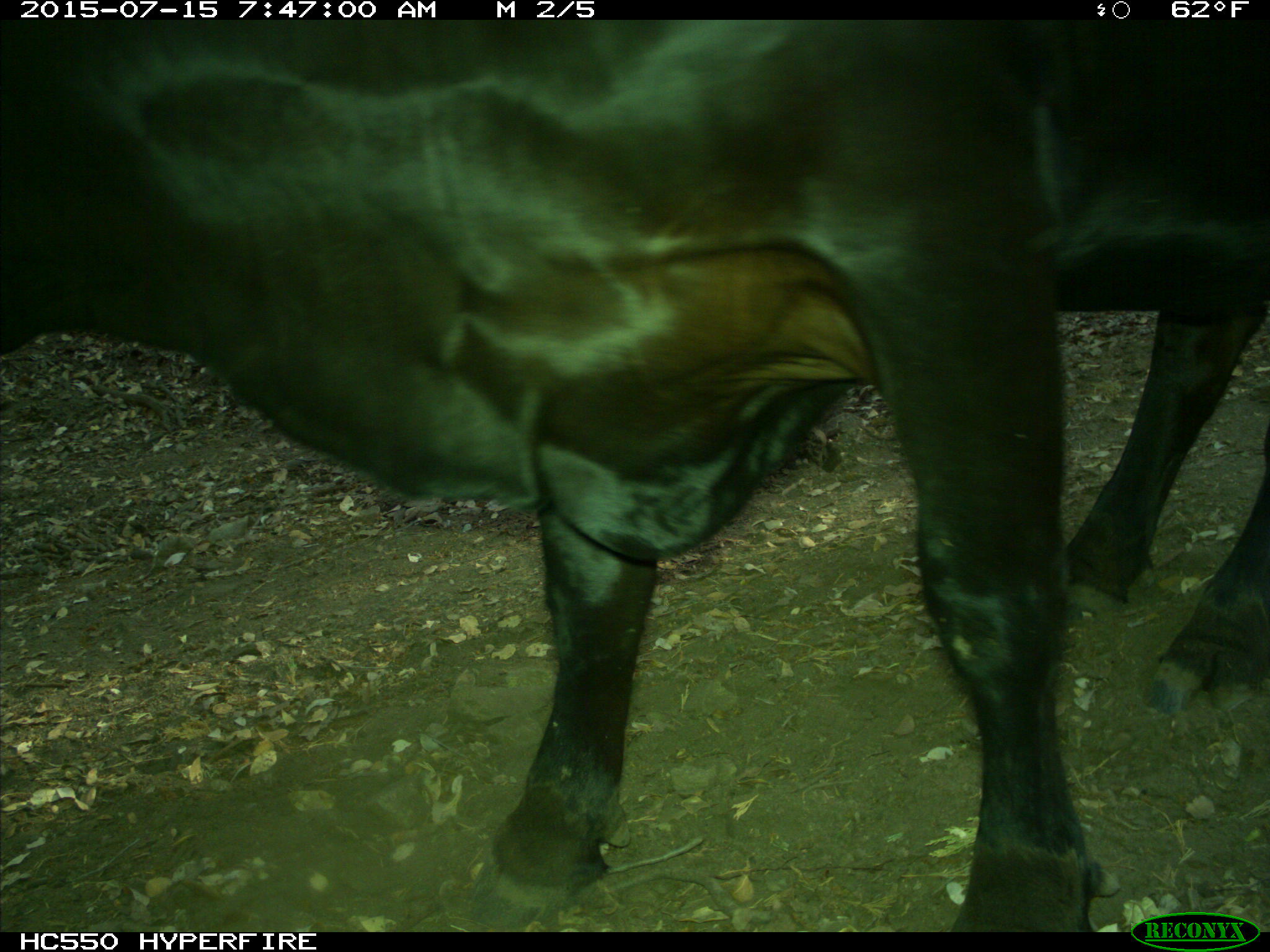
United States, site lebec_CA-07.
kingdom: Animalia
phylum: Chordata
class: Mammalia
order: Artiodactyla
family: Bovidae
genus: Bos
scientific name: Bos taurus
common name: domestic cow